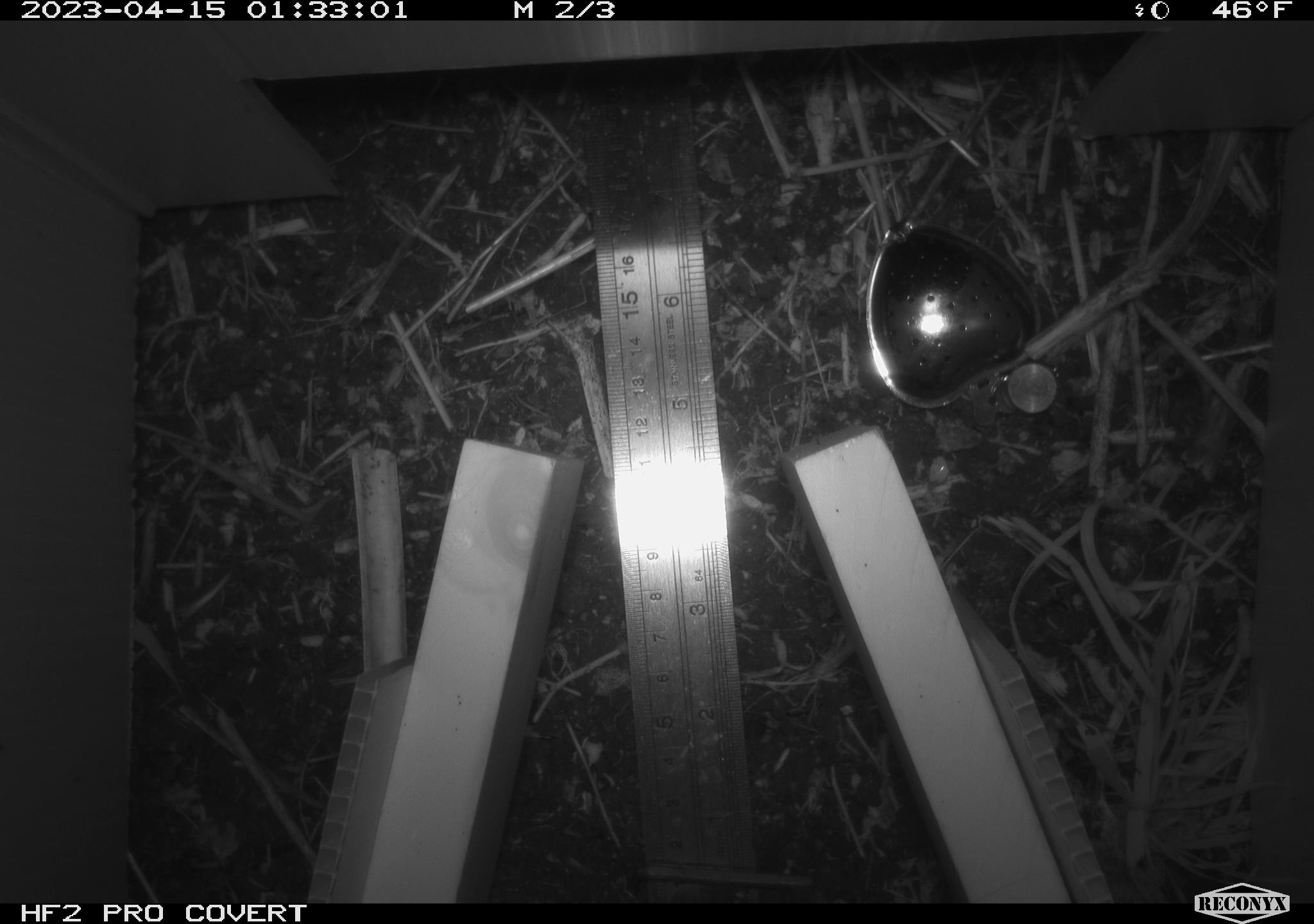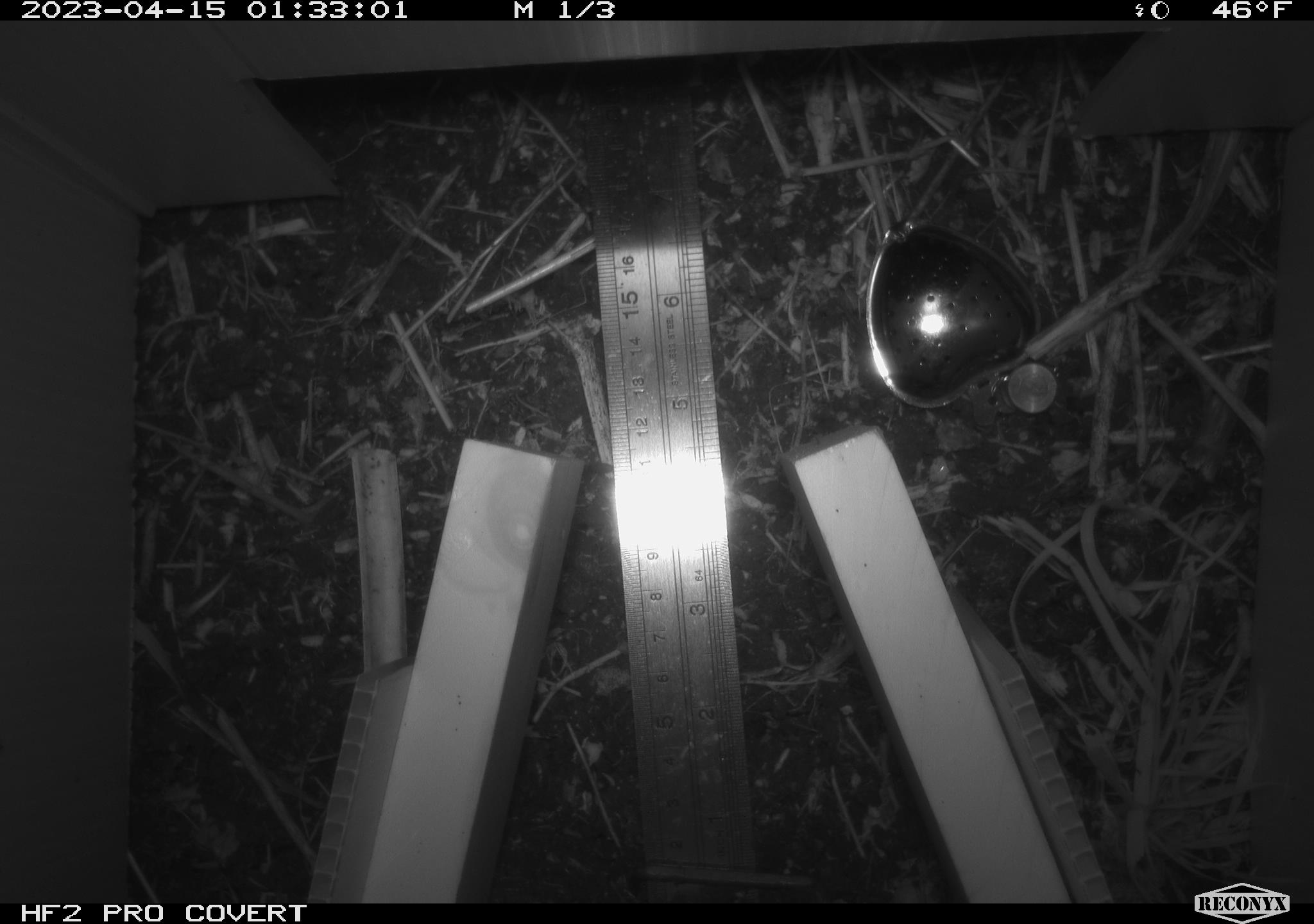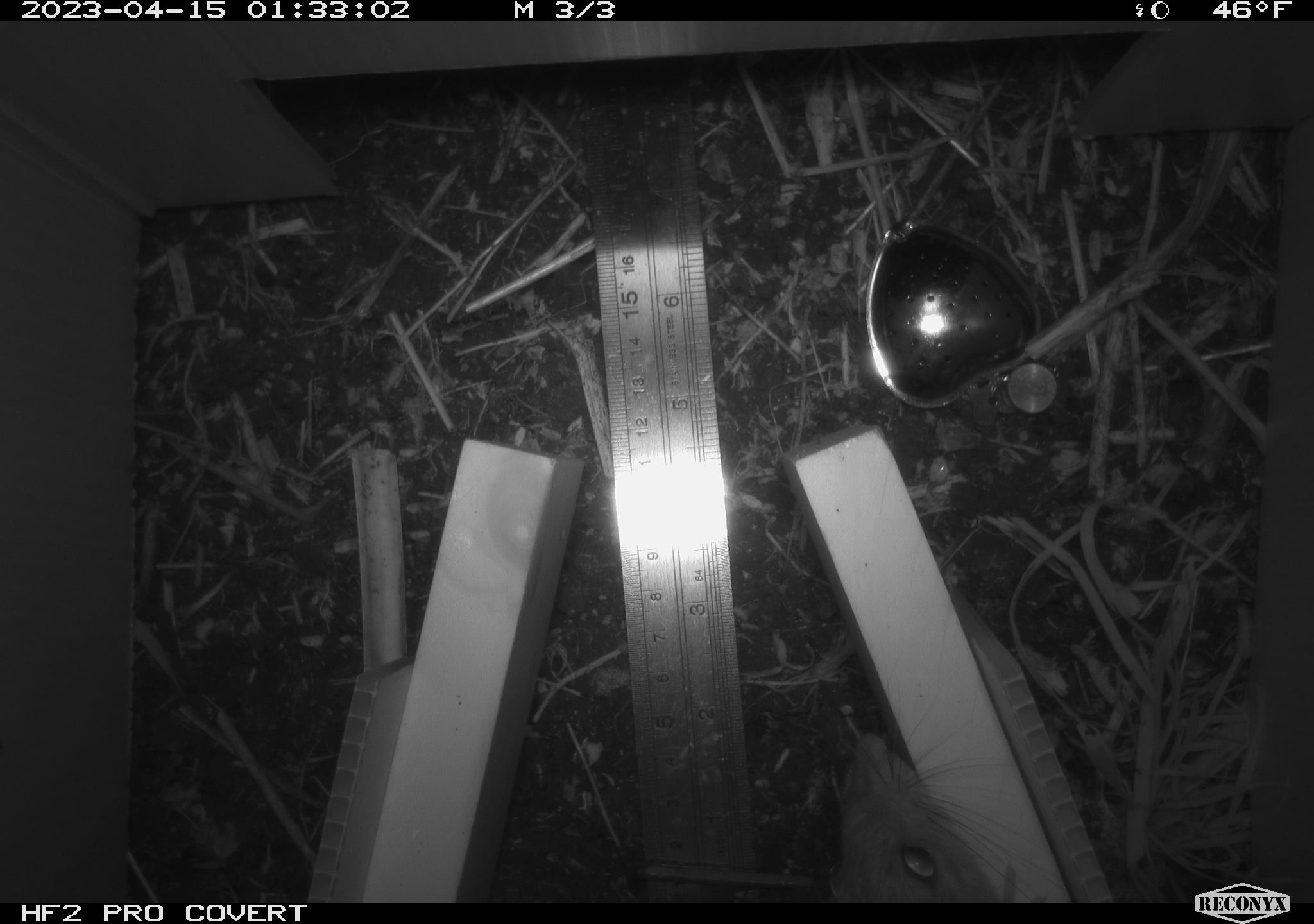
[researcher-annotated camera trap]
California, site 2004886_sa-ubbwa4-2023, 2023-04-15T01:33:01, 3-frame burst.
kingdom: Animalia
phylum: Chordata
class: Mammalia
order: Rodentia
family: Muridae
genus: Rattus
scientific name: Rattus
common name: rat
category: rattus species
Rattus species (rat) (Rattus).